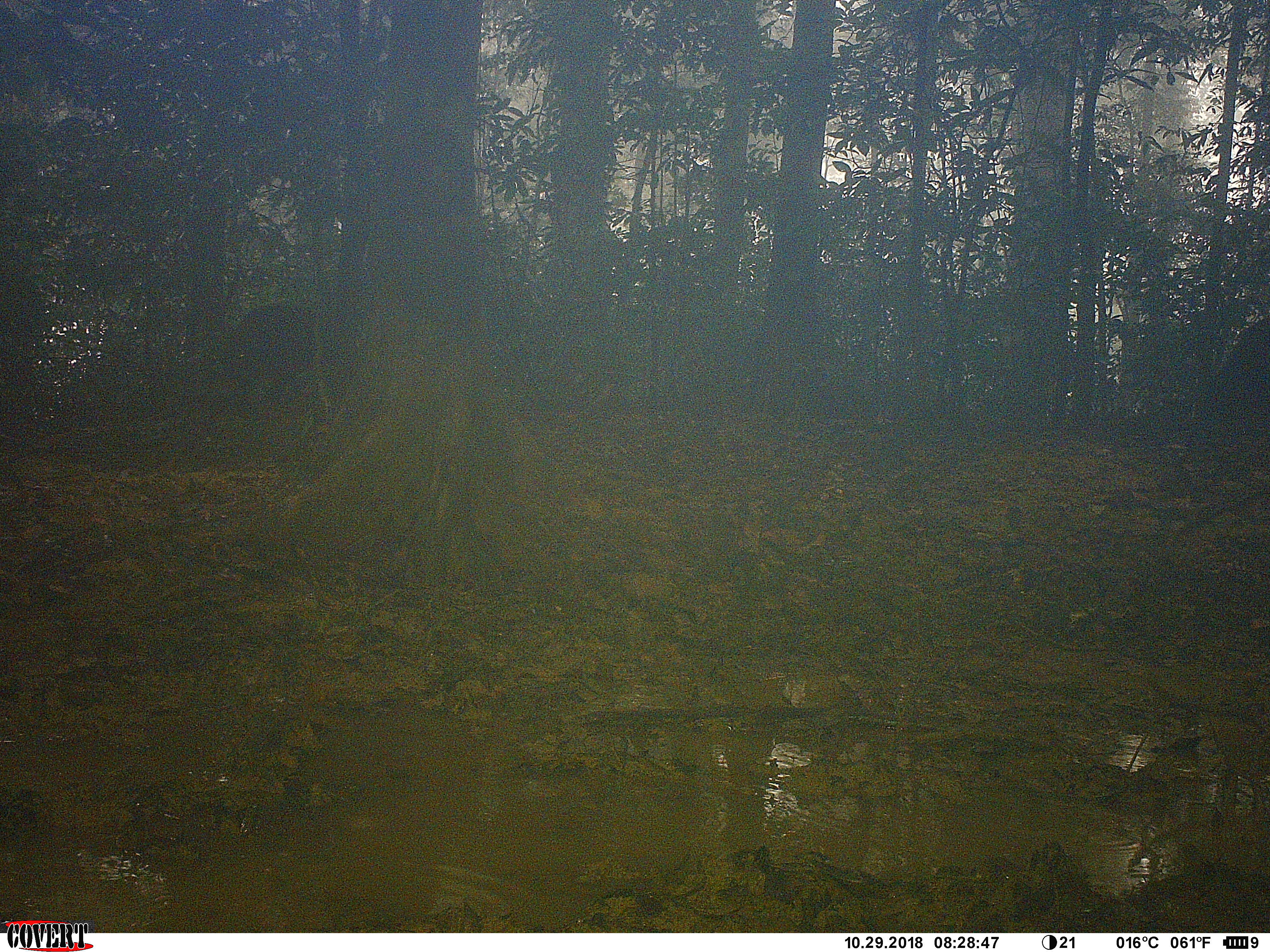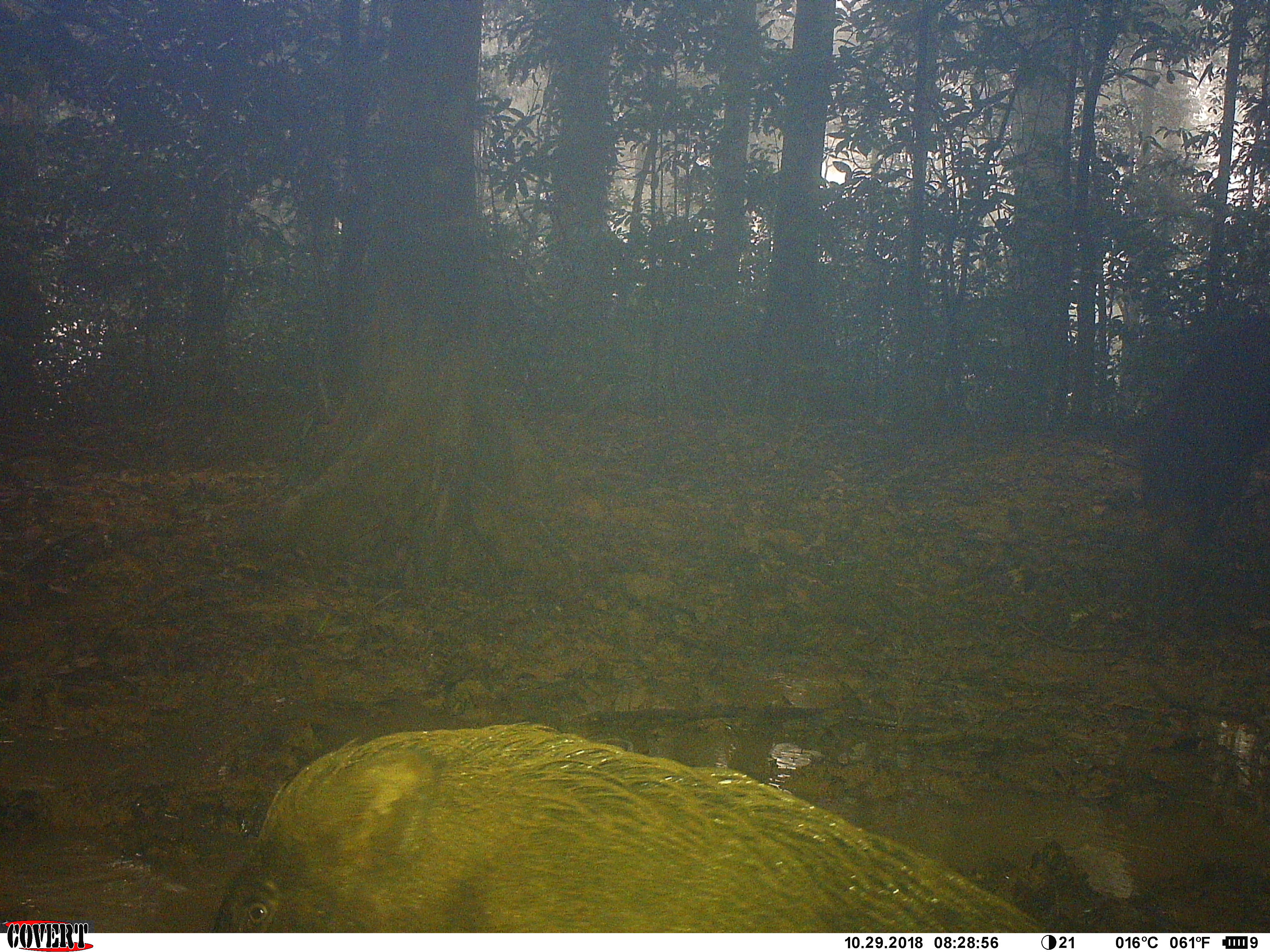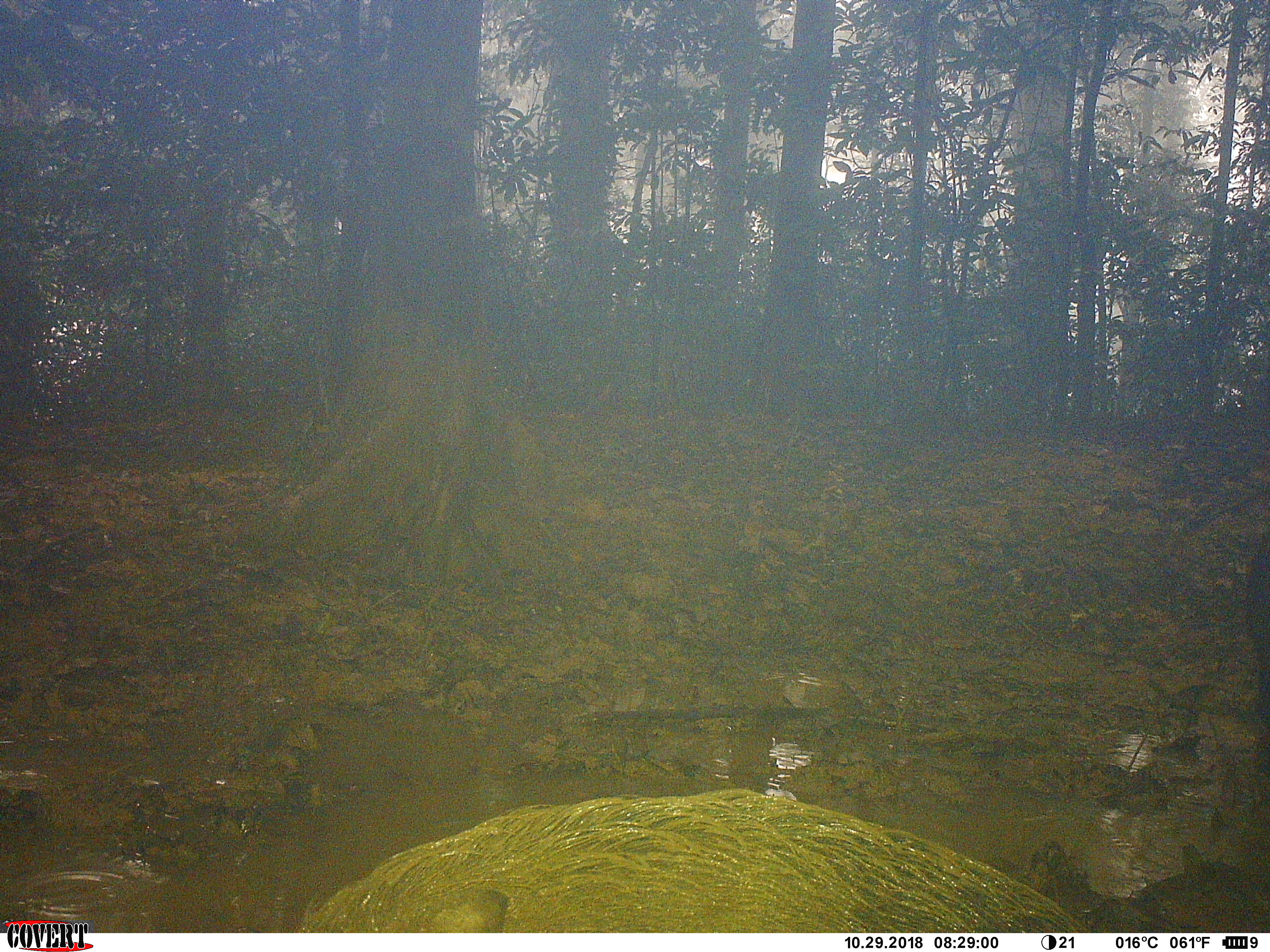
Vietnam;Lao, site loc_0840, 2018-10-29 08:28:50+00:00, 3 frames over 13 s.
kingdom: Animalia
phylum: Chordata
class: Mammalia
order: Artiodactyla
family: Suidae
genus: Sus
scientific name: Sus scrofa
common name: eurasian wild pig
Eurasian wild pig (Sus scrofa). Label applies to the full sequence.